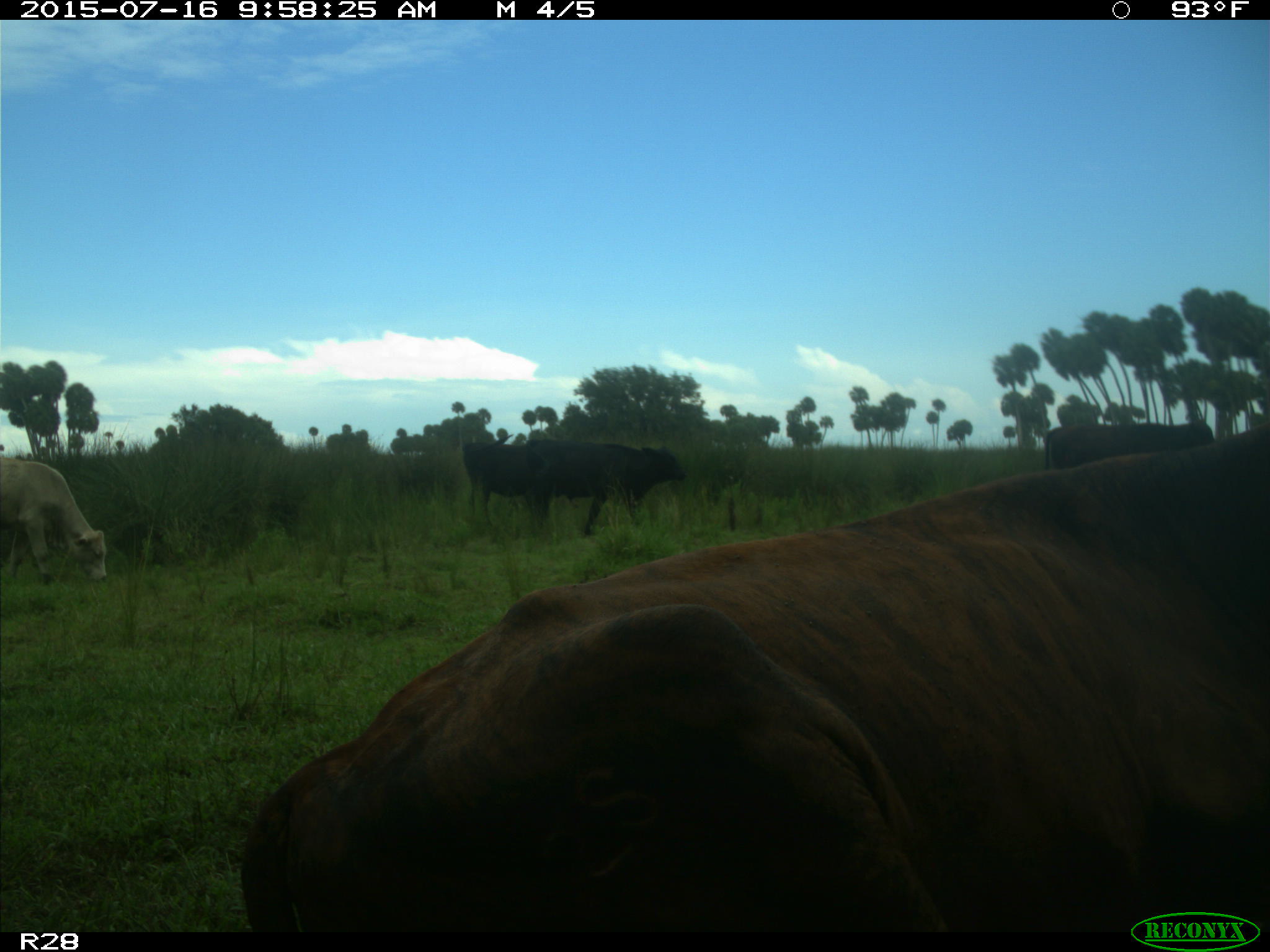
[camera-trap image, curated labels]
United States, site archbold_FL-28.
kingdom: Animalia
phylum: Chordata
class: Mammalia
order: Artiodactyla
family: Bovidae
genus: Bos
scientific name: Bos taurus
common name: domestic cow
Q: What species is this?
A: Bos taurus (domestic cow).